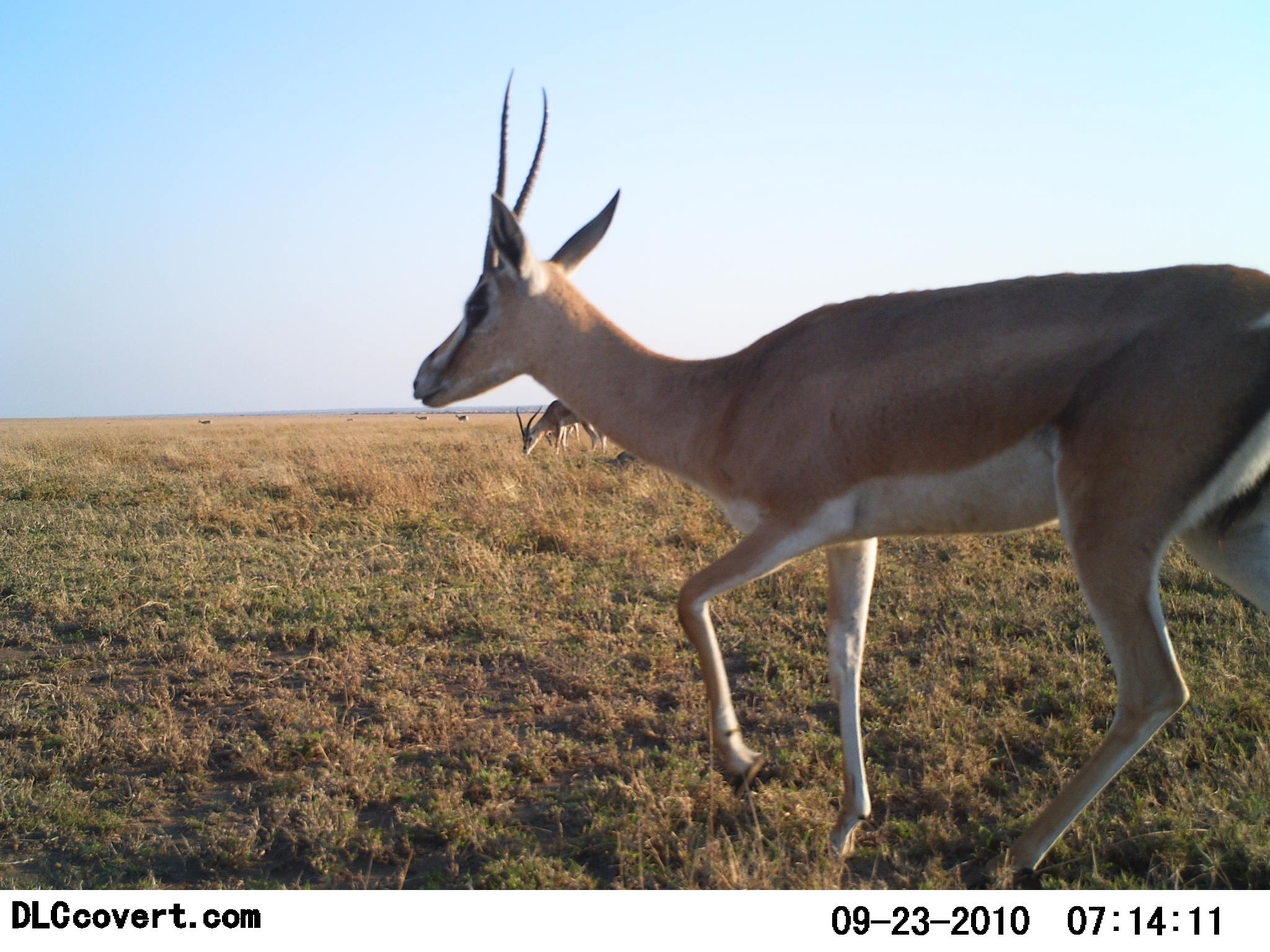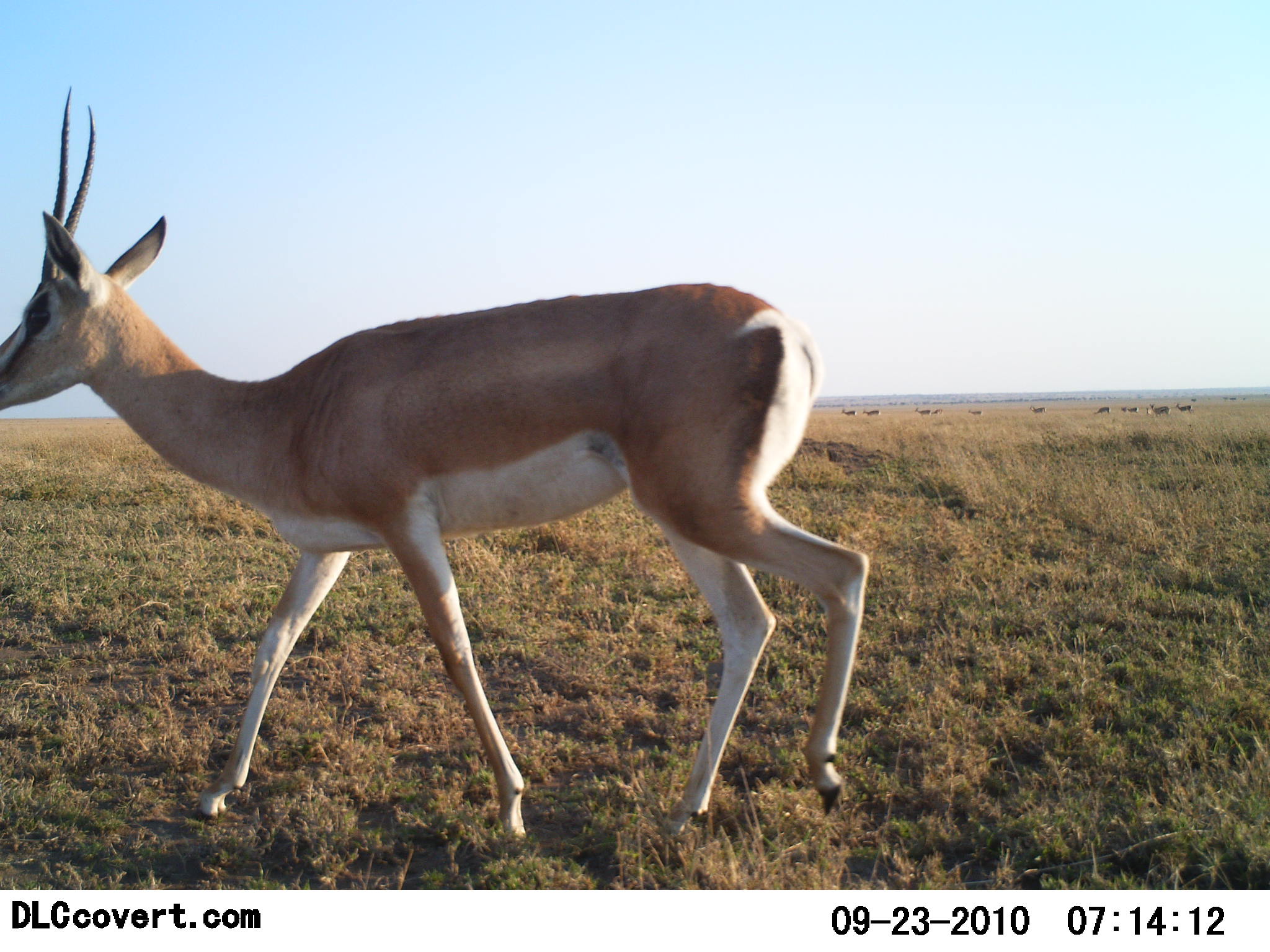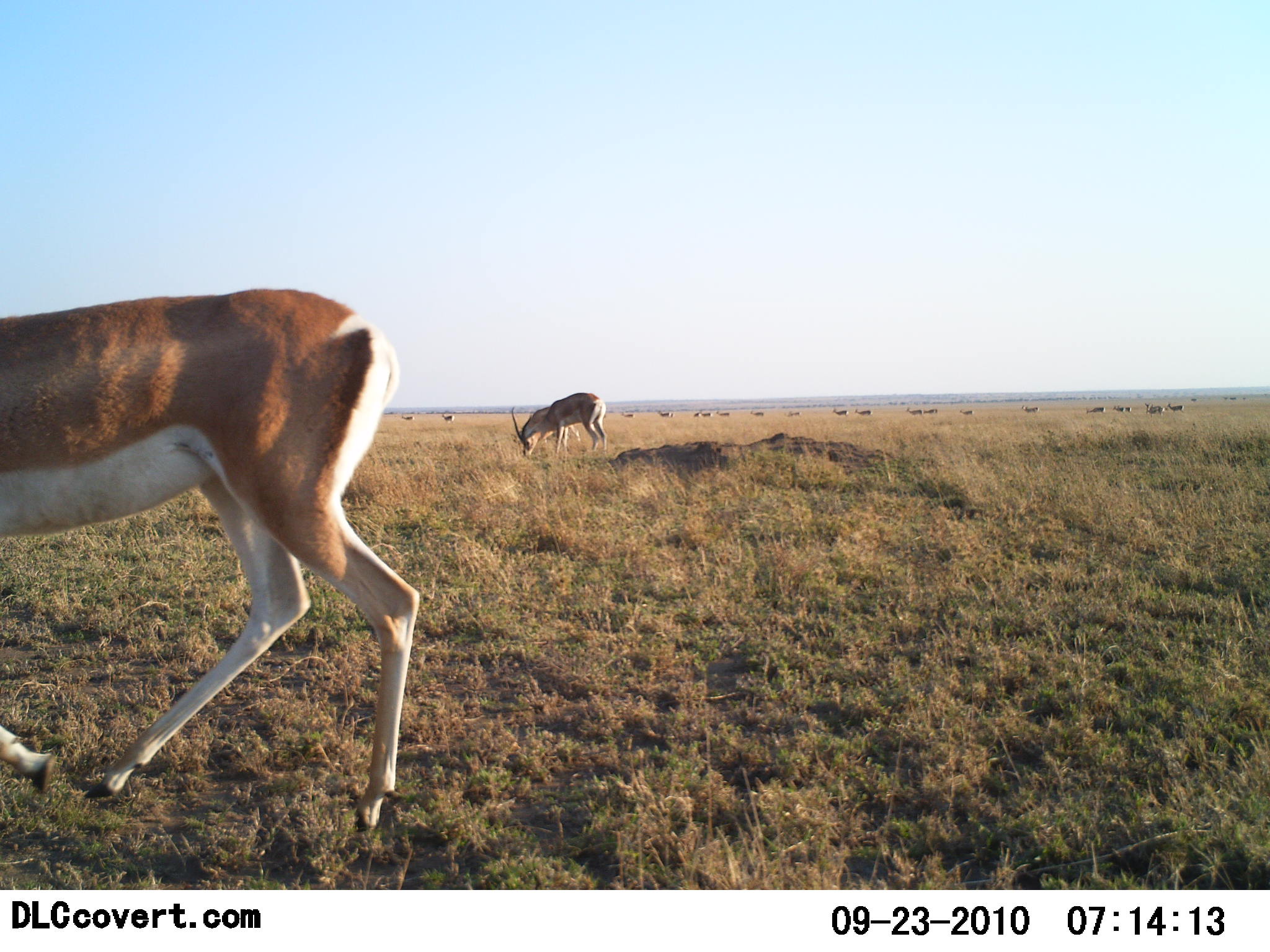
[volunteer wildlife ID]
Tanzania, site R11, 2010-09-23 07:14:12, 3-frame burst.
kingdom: Animalia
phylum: Chordata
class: Mammalia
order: Artiodactyla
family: Bovidae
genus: Nanger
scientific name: Nanger granti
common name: grant's gazelle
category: gazellegrants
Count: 2.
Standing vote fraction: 38%.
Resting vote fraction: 0%.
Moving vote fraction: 94%.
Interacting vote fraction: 0%.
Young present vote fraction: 0%.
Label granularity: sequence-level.